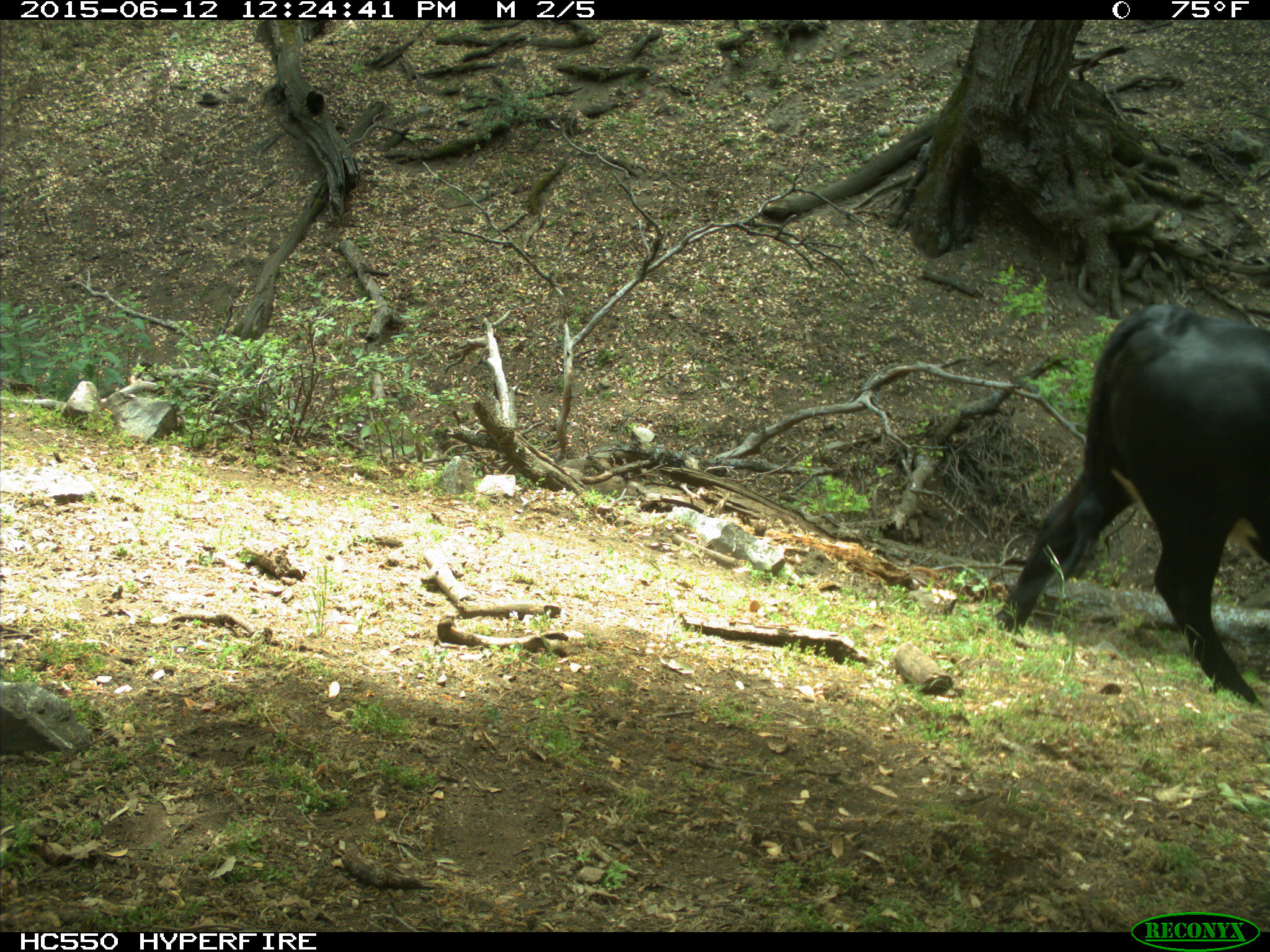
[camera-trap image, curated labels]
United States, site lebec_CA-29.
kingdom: Animalia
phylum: Chordata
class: Mammalia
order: Artiodactyla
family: Bovidae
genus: Bos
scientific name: Bos taurus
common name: domestic cow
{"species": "Bos taurus (domestic cow)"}